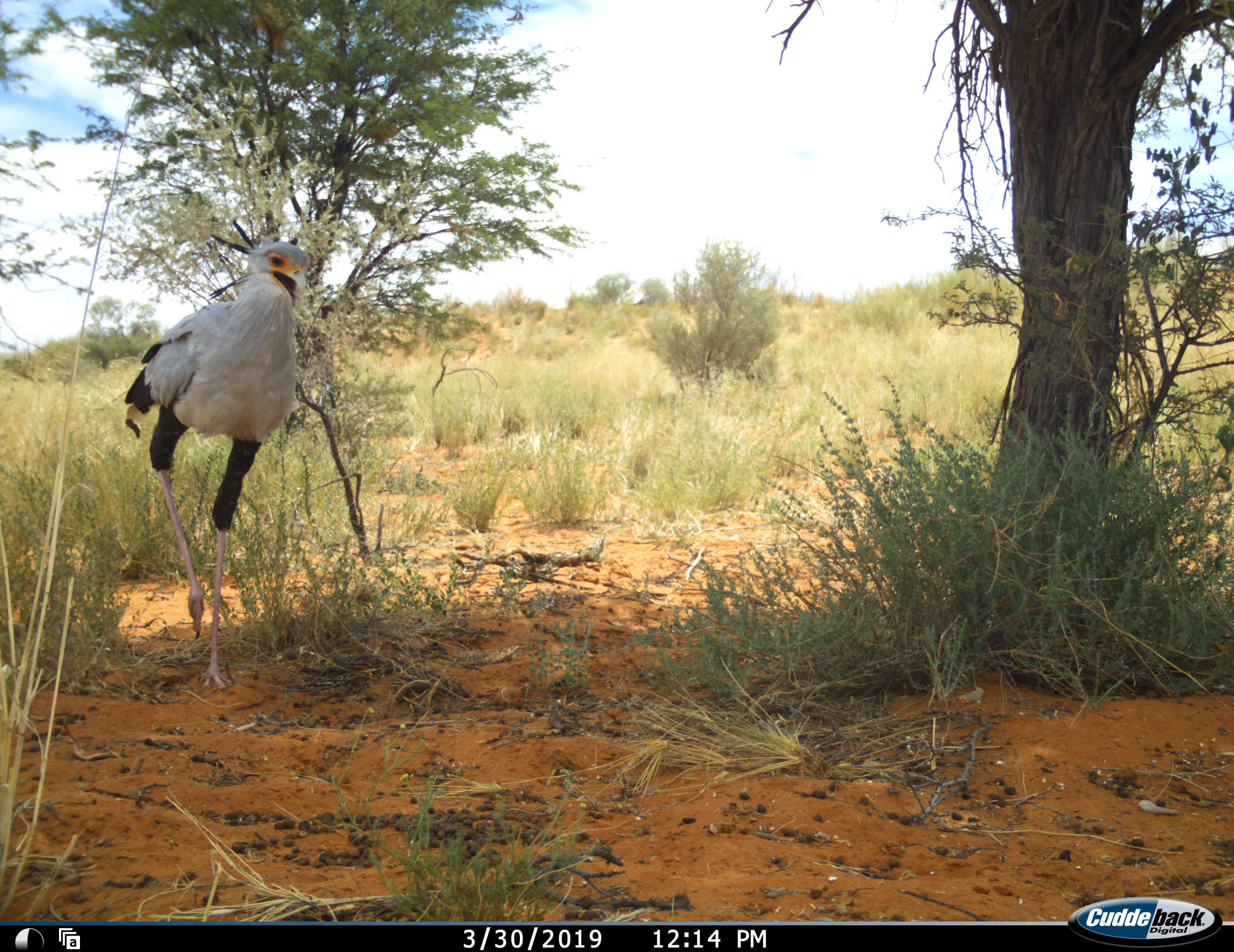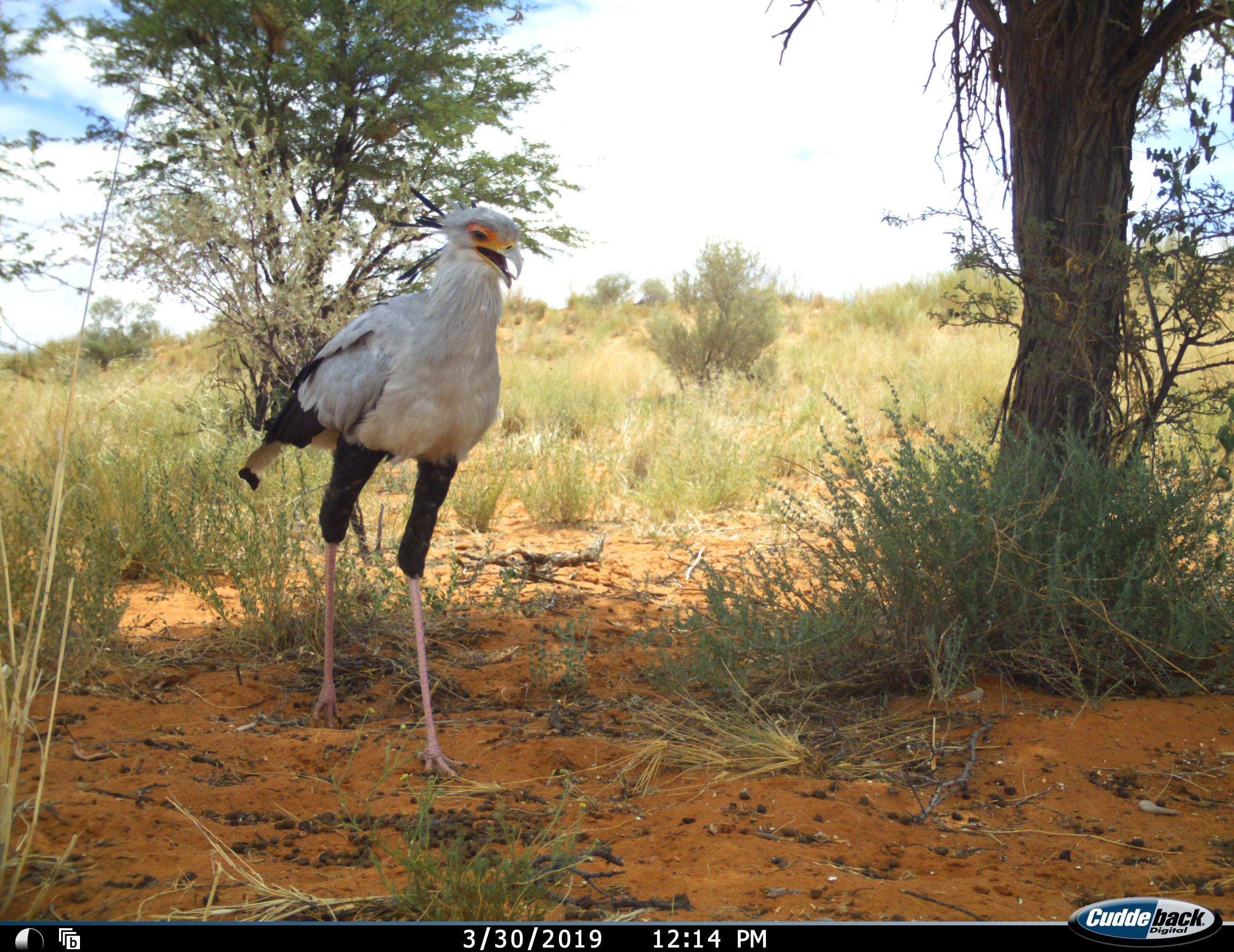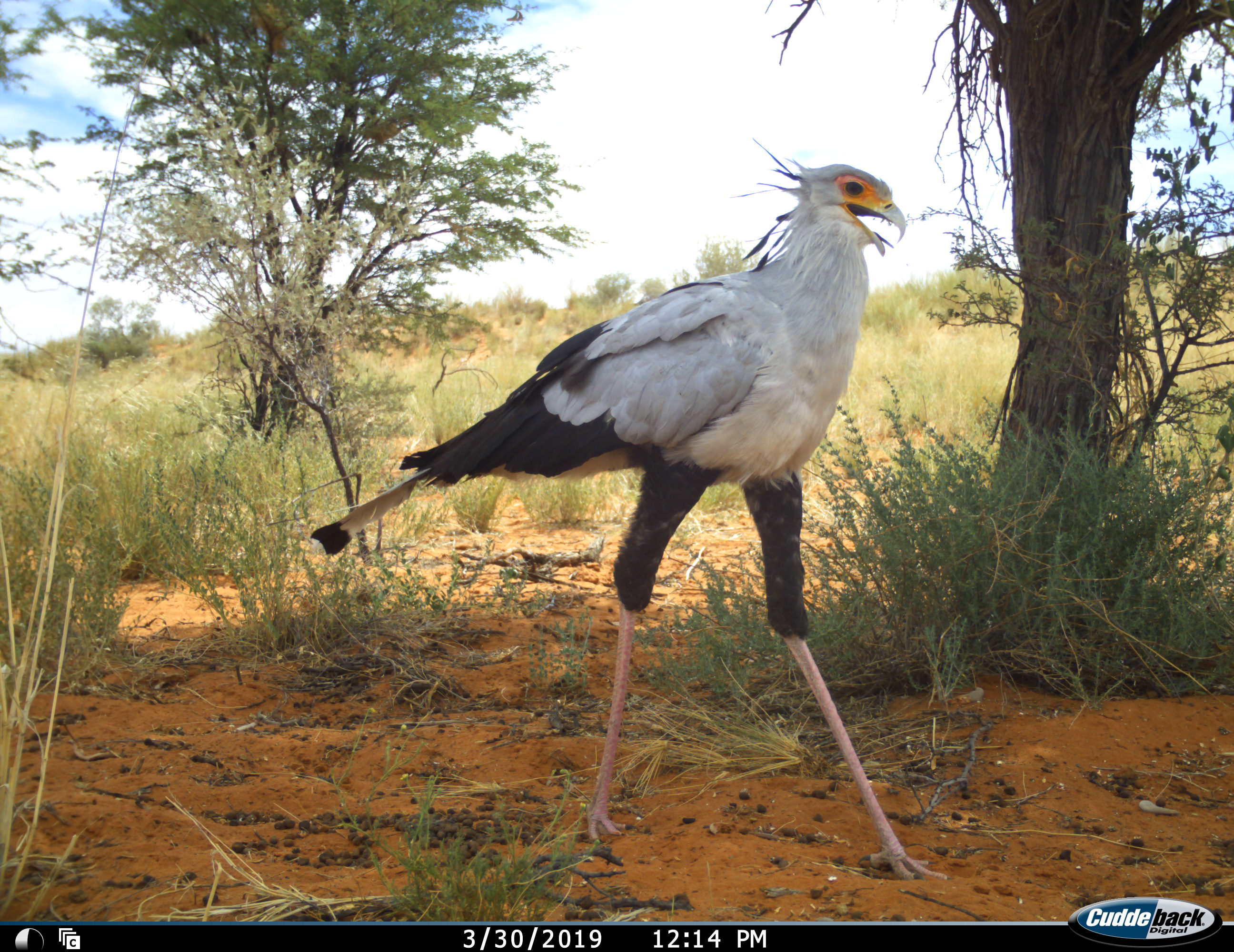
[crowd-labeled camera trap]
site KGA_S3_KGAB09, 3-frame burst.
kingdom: Animalia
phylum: Chordata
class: Aves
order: Accipitriformes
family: Sagittariidae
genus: Sagittarius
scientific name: Sagittarius serpentarius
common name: secretarybird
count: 1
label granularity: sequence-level